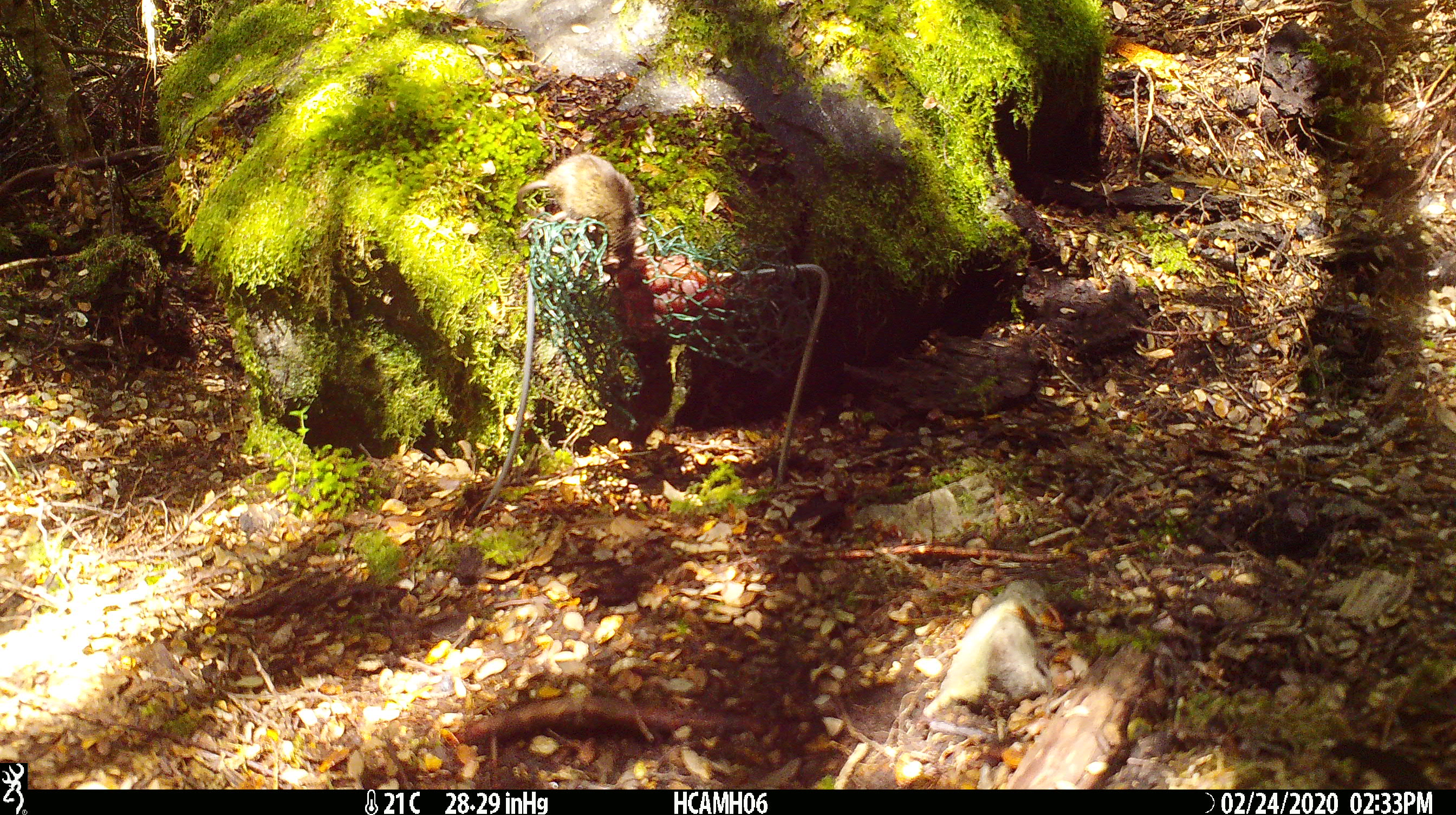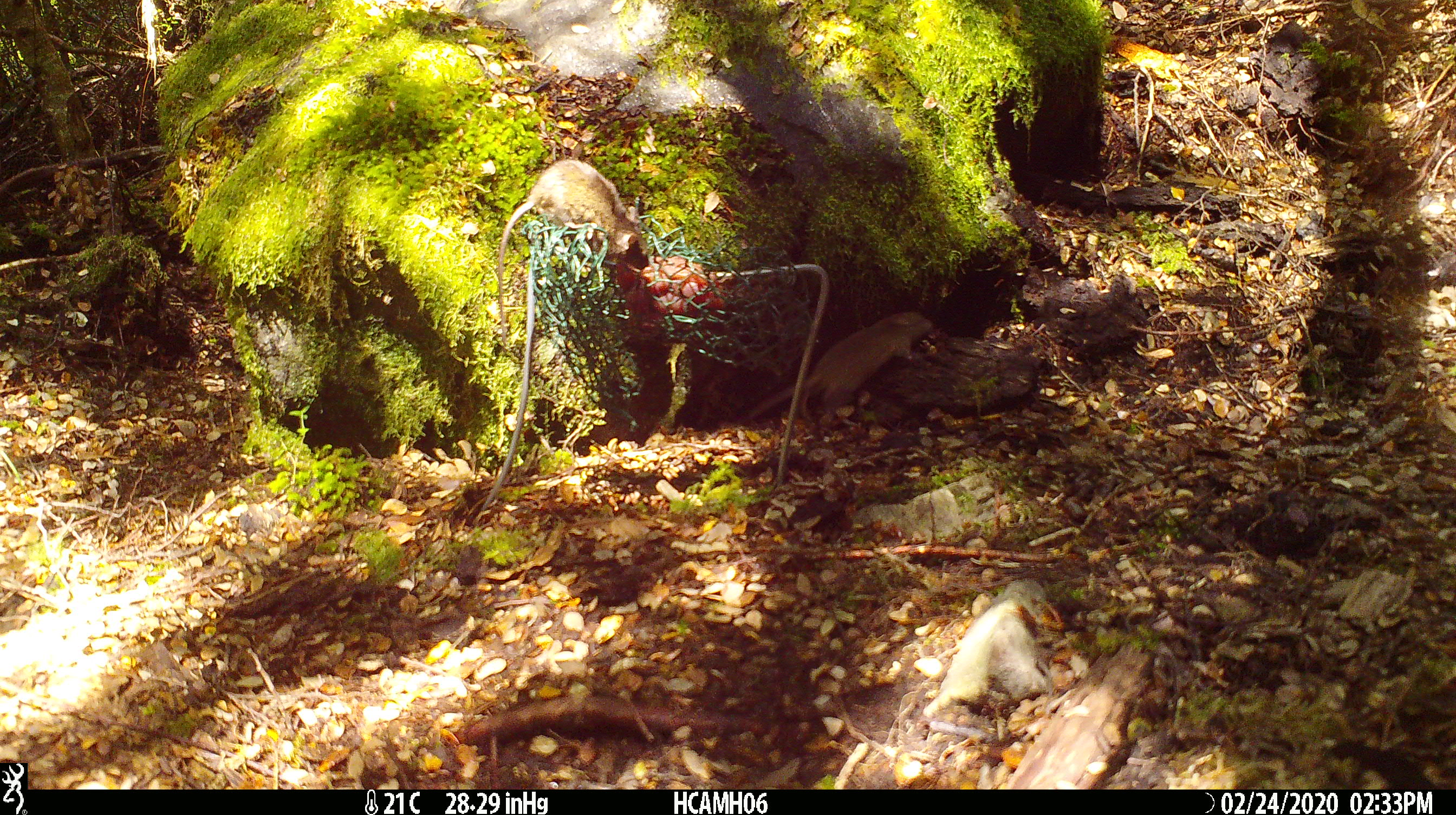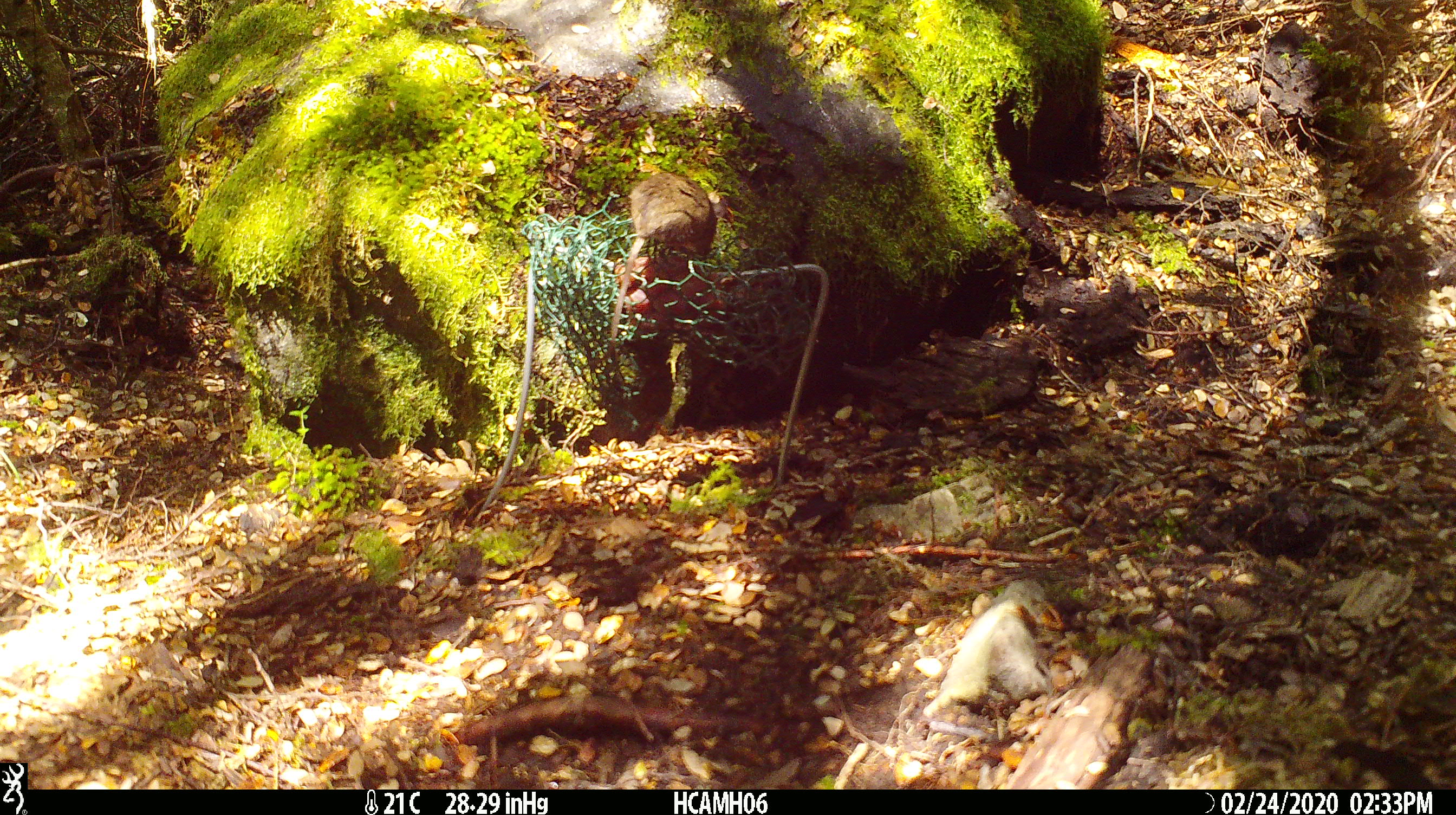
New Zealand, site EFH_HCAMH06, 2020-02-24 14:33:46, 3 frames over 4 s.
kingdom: Animalia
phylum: Chordata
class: Mammalia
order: Rodentia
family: Muridae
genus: Mus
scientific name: Mus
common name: mouse